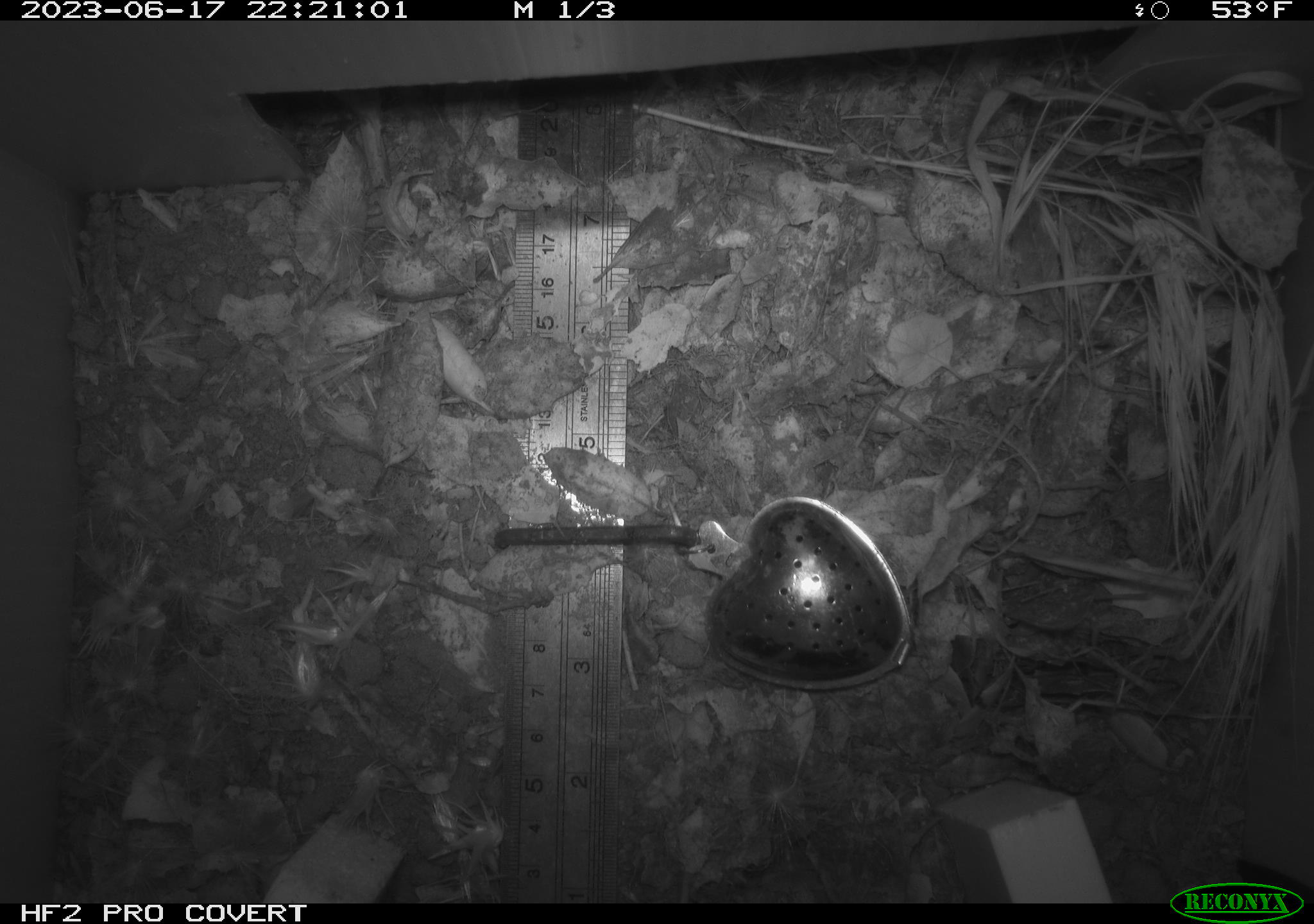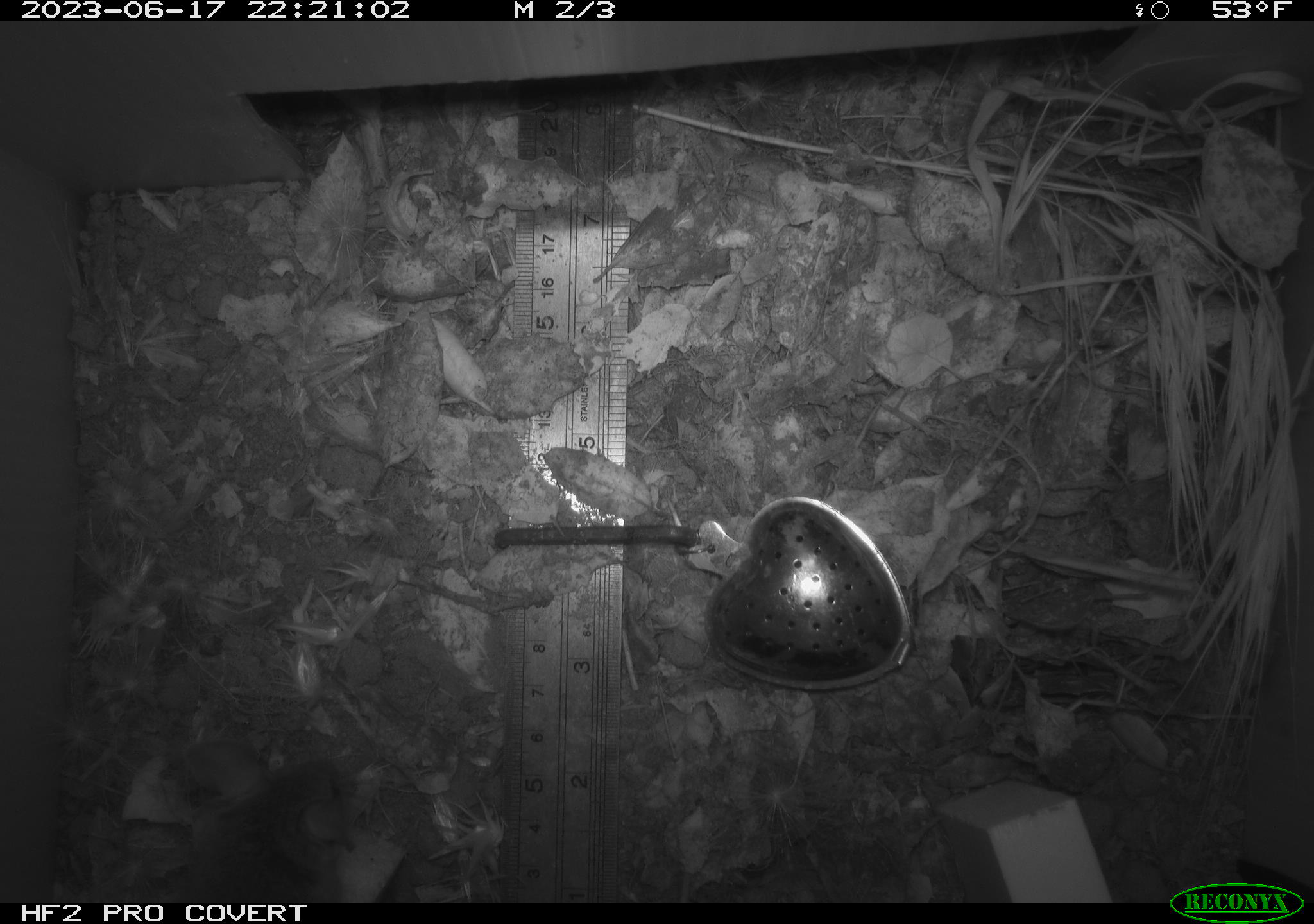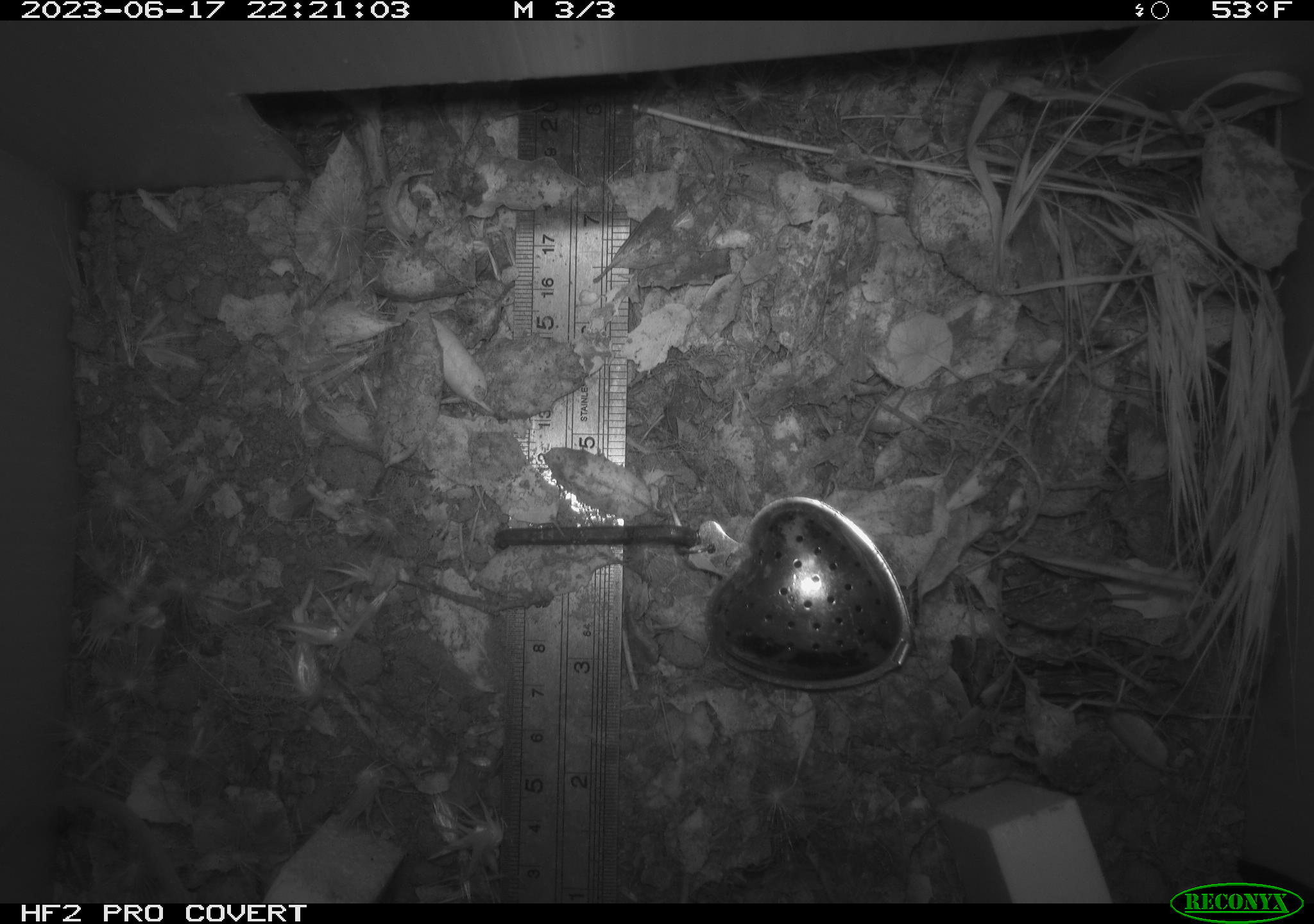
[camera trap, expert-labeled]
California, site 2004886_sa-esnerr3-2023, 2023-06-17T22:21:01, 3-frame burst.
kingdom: Animalia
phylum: Chordata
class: Mammalia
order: Rodentia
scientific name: Rodentia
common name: mouse species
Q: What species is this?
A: Mouse species (Rodentia).